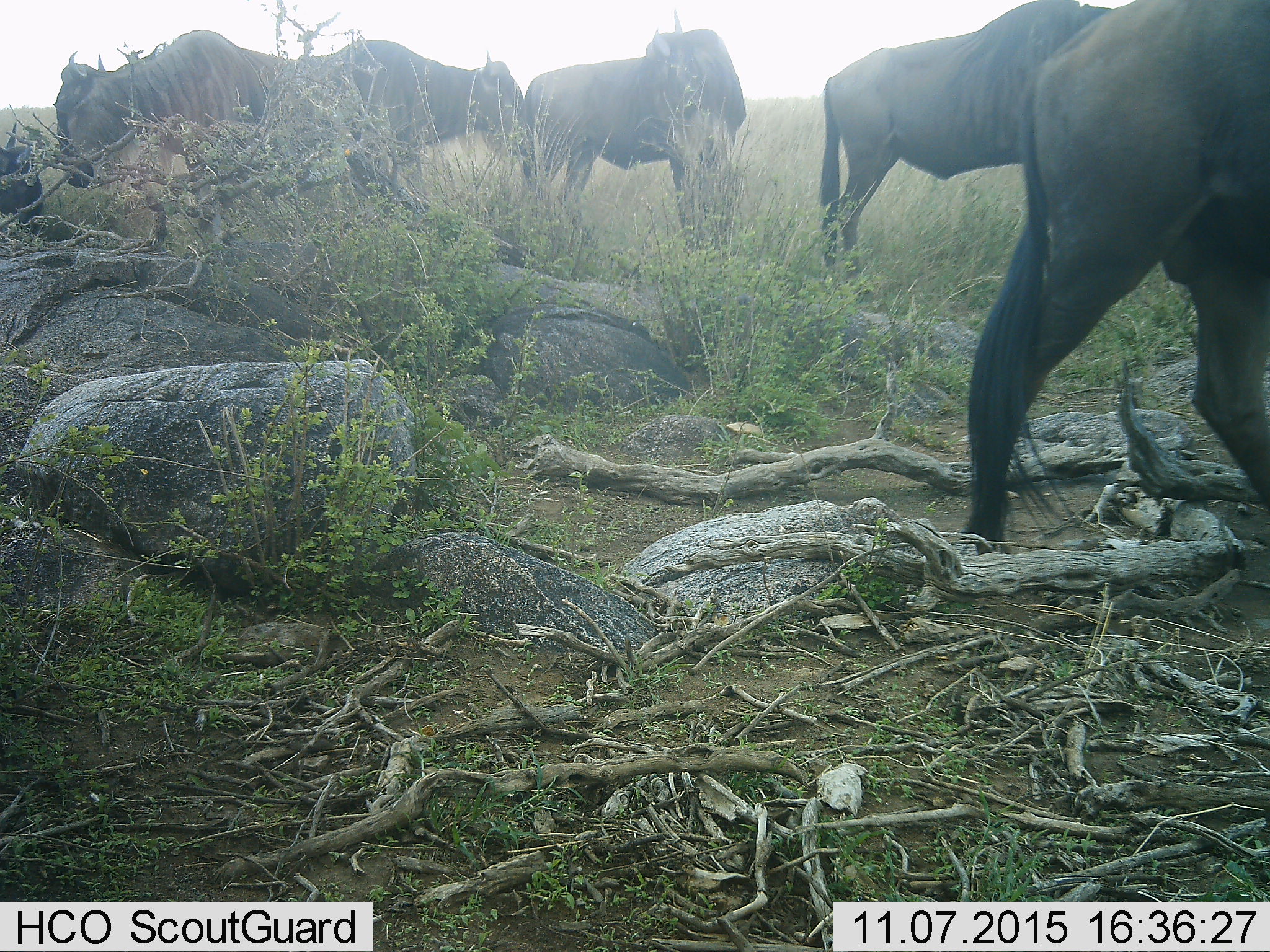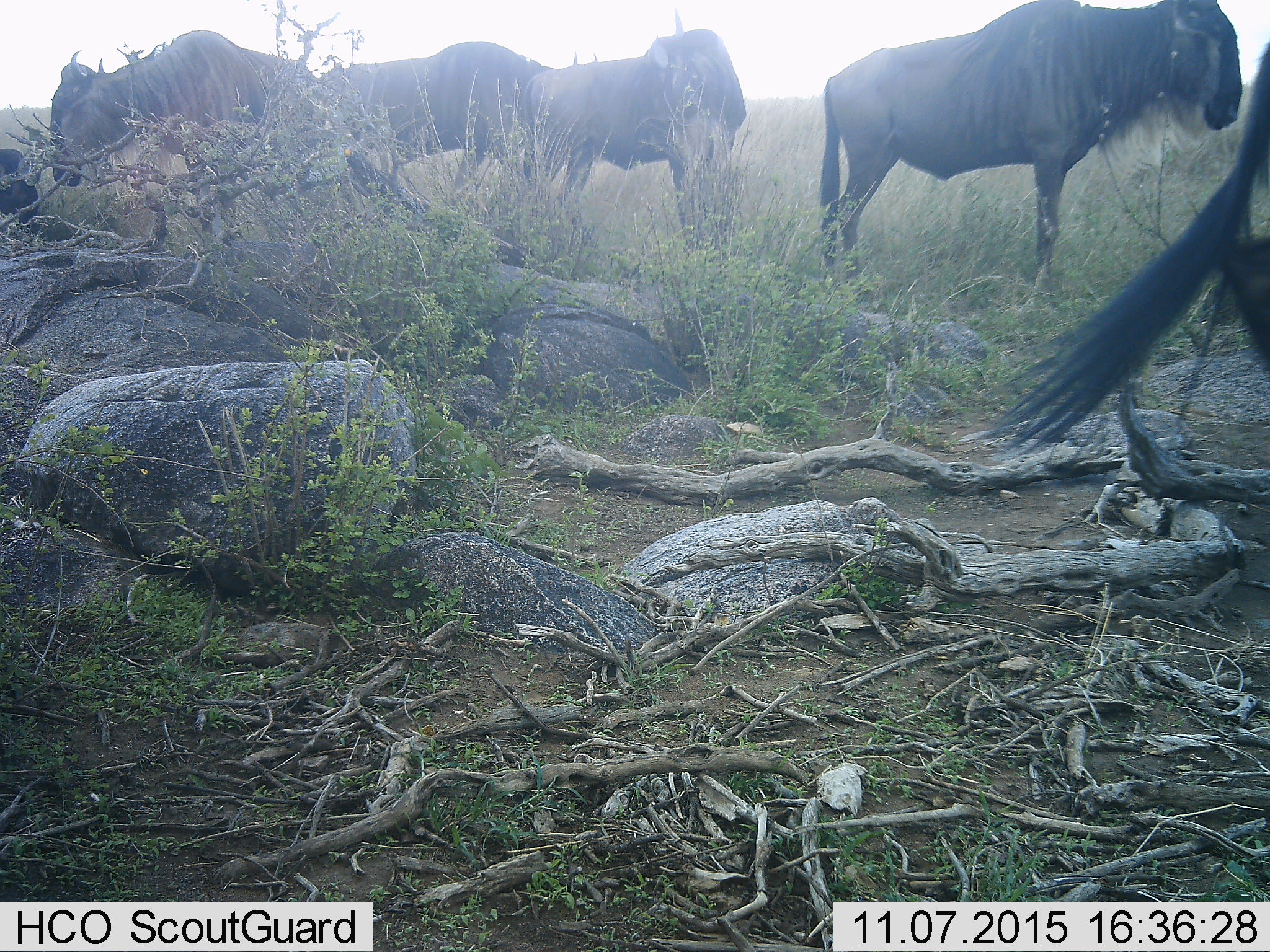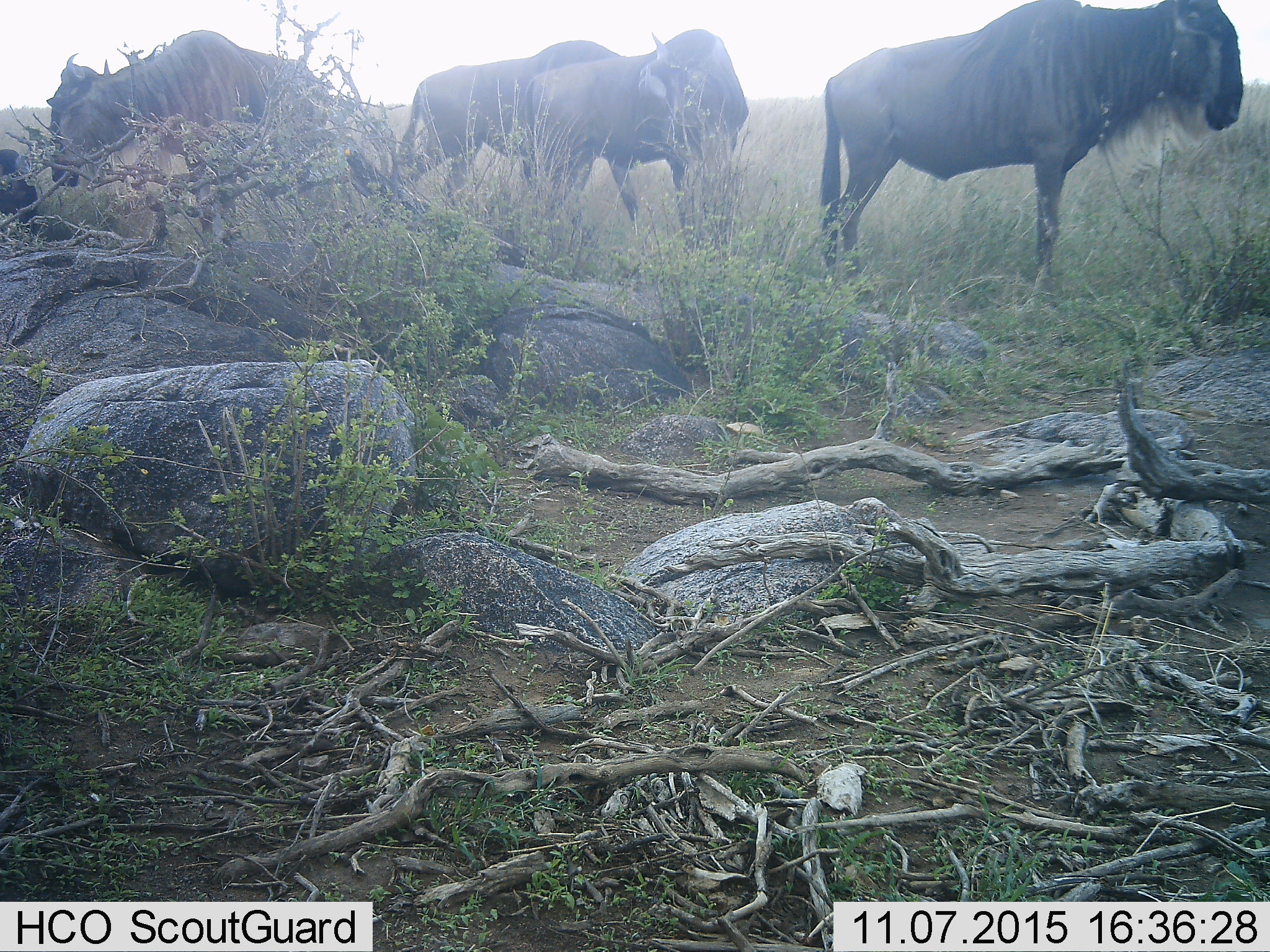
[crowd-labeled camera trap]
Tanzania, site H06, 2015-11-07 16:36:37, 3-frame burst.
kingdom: Animalia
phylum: Chordata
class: Mammalia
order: Artiodactyla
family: Bovidae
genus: Connochaetes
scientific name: Connochaetes taurinus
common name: blue wildebeest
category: wildebeest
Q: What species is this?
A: Wildebeest (blue wildebeest) (Connochaetes taurinus).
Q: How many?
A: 6.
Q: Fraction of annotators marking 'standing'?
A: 62%.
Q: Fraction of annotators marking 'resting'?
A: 38%.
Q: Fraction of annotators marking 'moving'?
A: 88%.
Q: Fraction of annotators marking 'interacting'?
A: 0%.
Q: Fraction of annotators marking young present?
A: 0%.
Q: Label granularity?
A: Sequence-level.